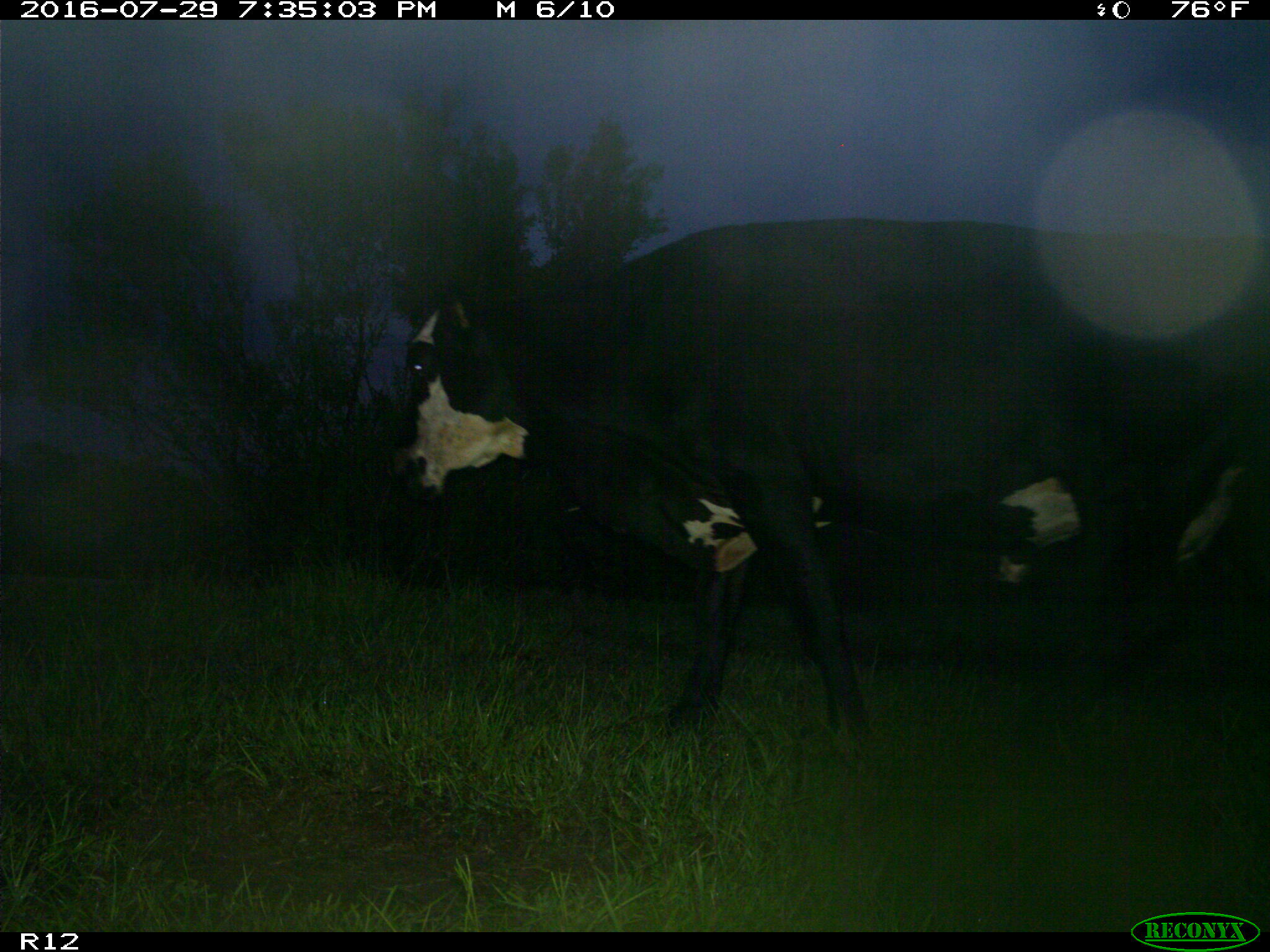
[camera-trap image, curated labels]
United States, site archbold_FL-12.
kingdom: Animalia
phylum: Chordata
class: Mammalia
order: Artiodactyla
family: Bovidae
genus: Bos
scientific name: Bos taurus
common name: domestic cow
Bos taurus (domestic cow).